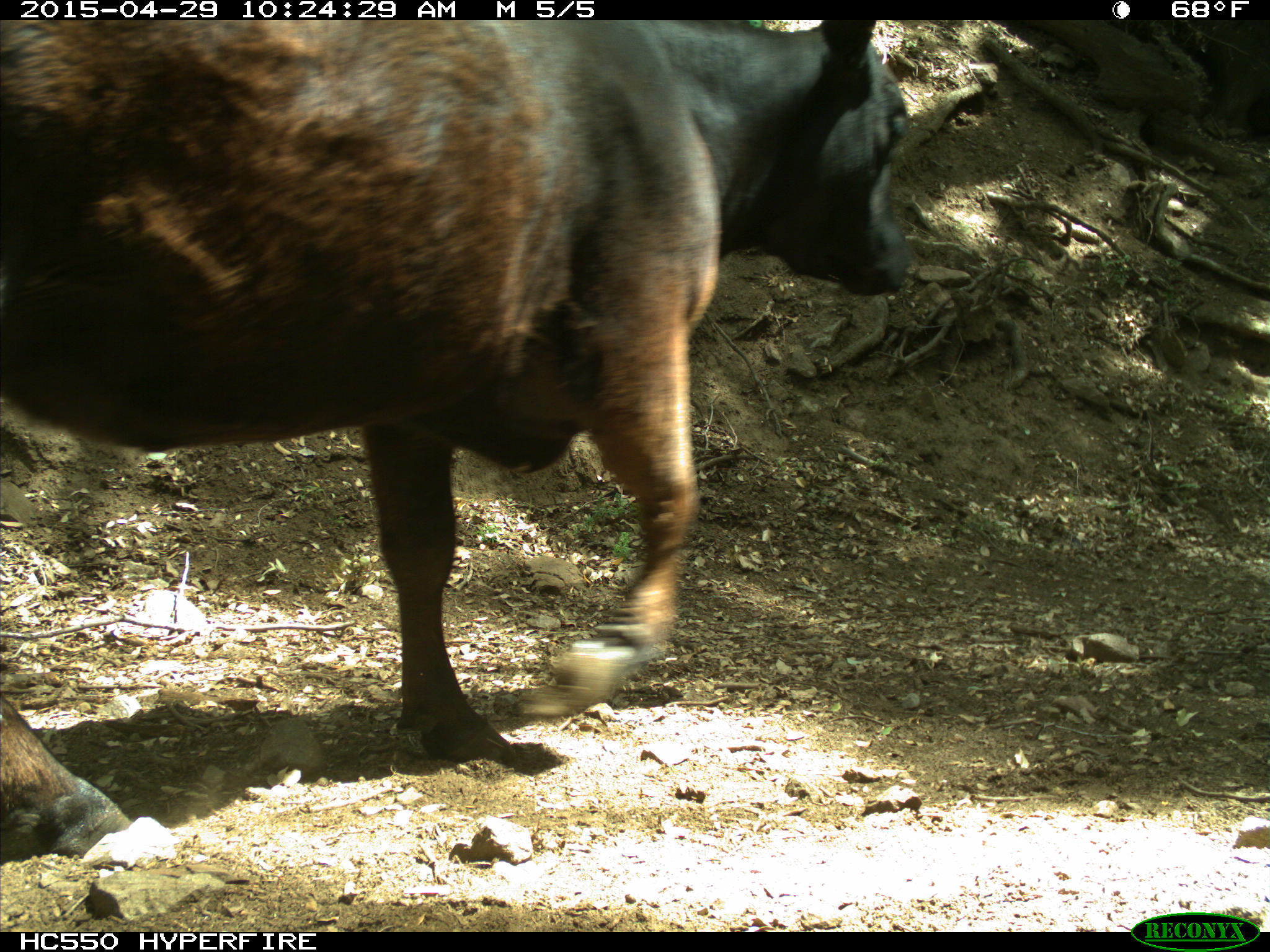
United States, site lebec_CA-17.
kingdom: Animalia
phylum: Chordata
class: Mammalia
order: Artiodactyla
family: Bovidae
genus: Bos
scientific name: Bos taurus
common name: domestic cow